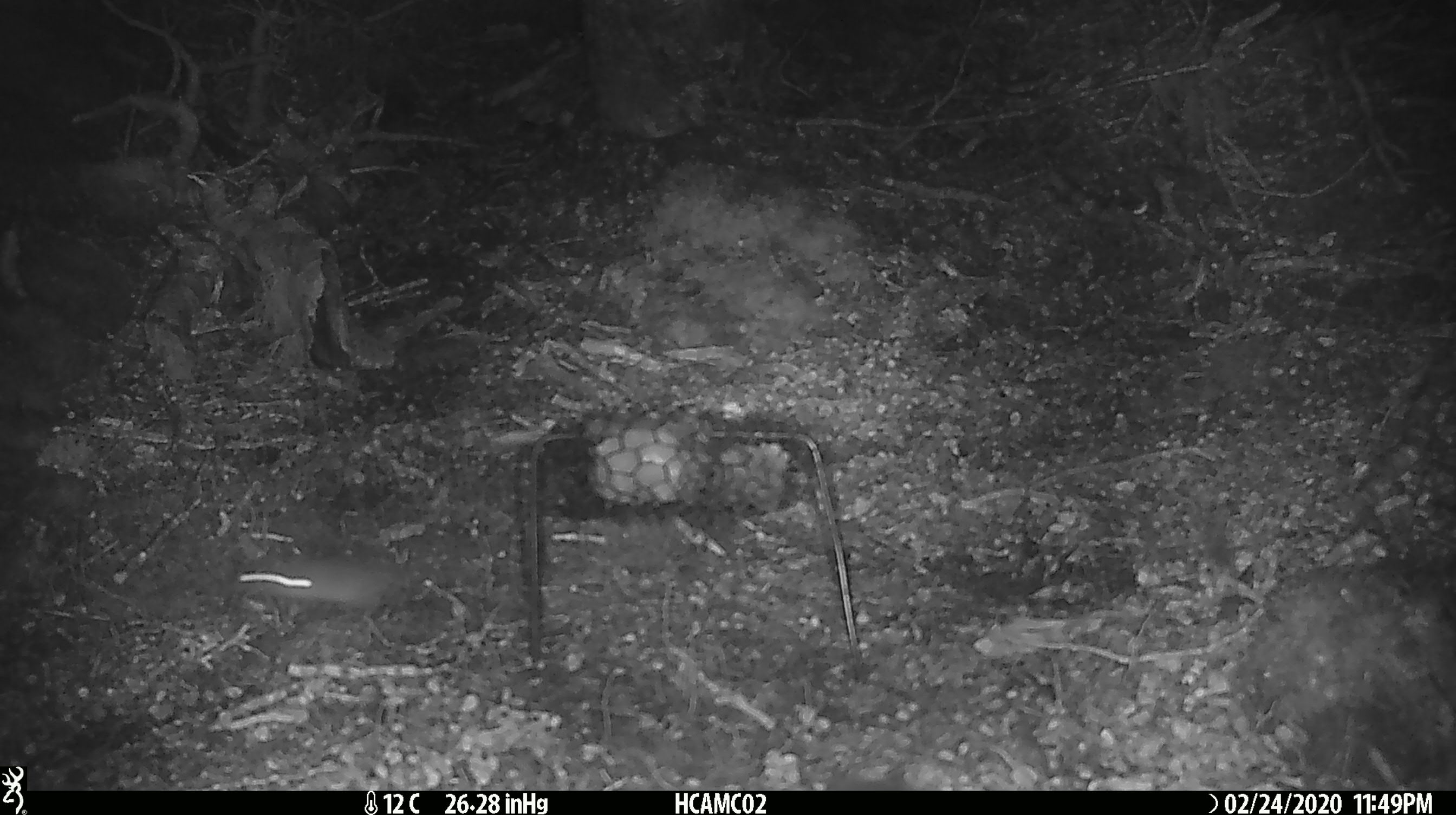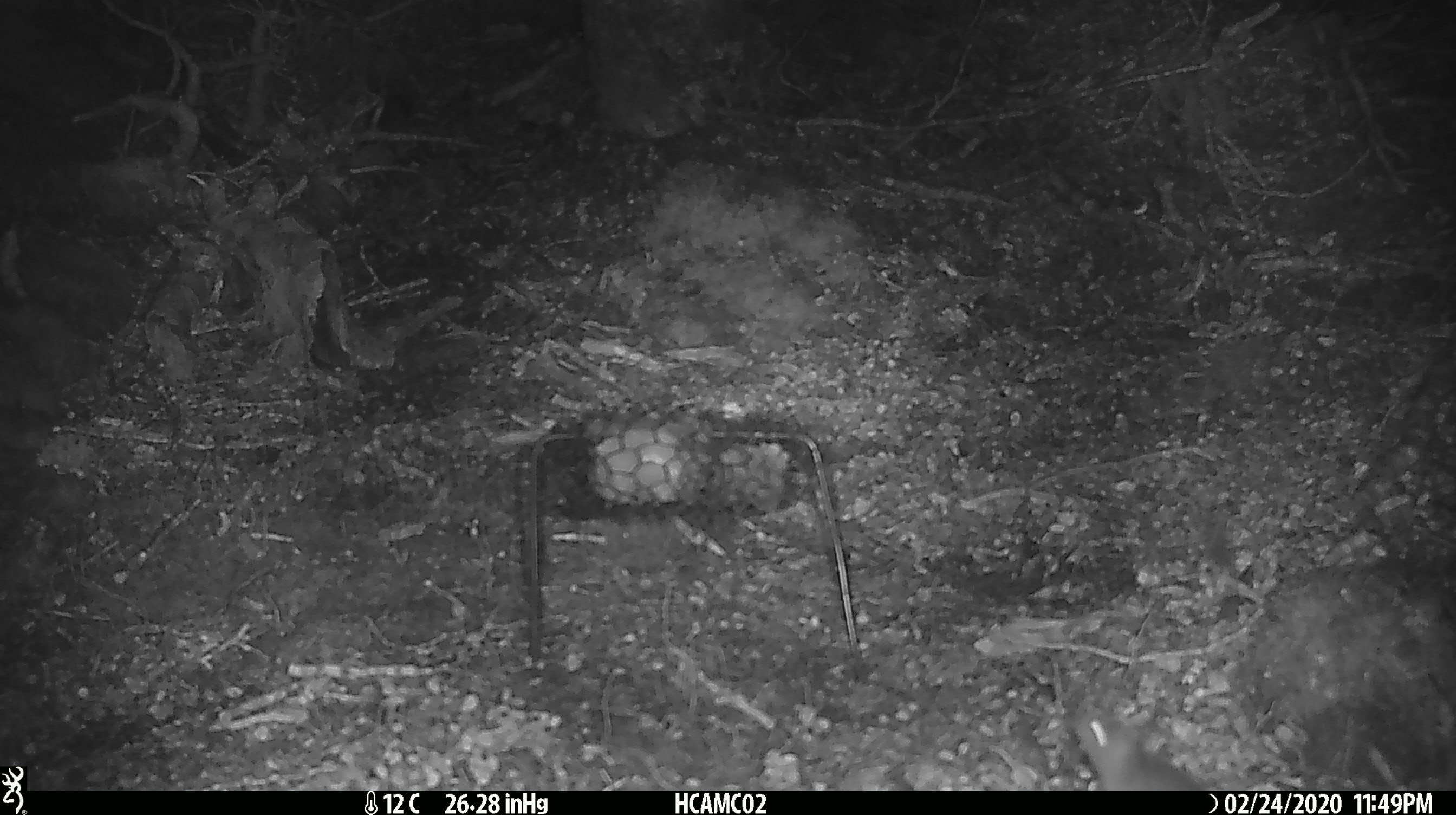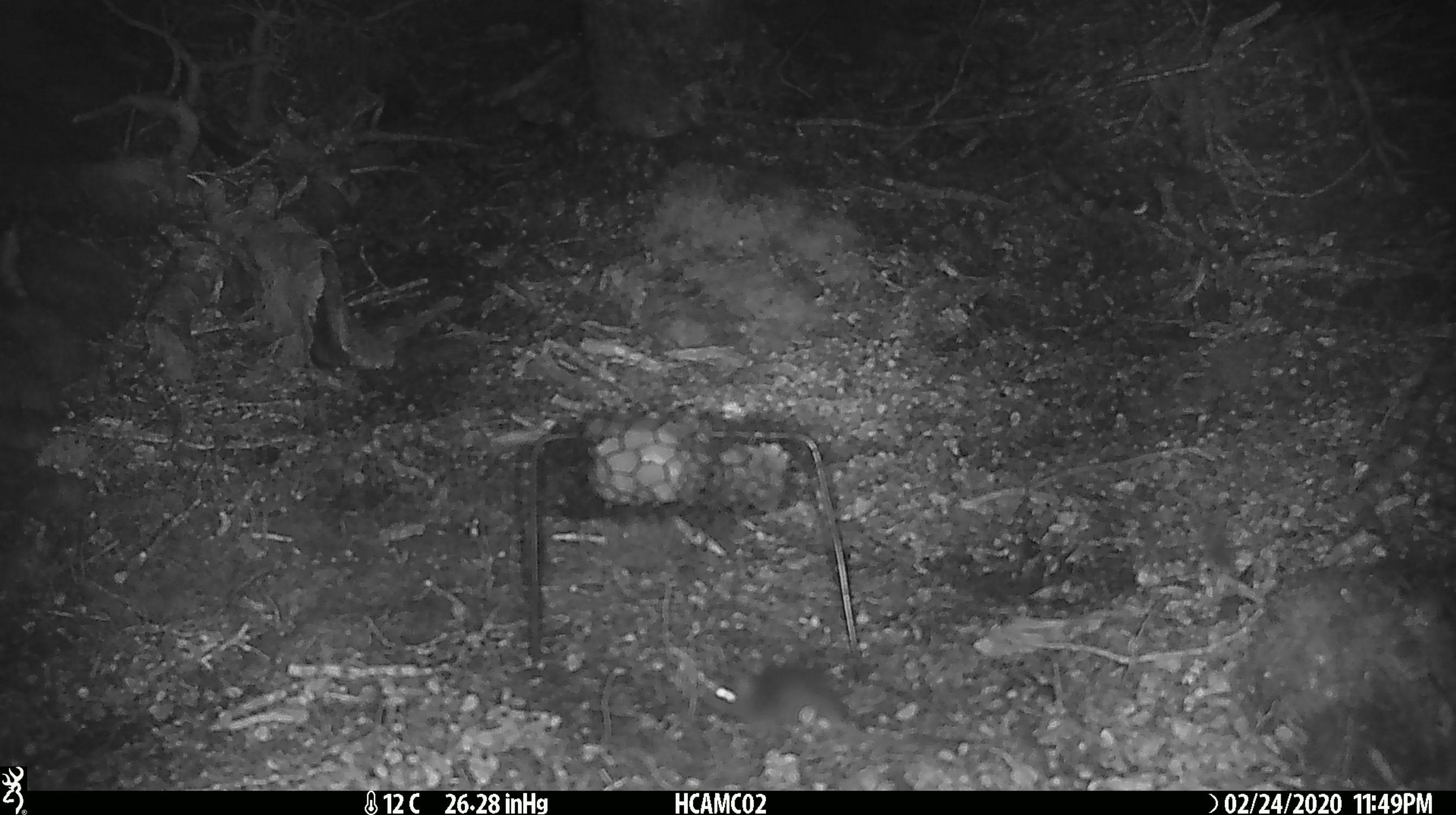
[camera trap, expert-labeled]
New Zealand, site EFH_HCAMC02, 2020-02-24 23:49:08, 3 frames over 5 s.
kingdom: Animalia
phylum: Chordata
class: Mammalia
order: Rodentia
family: Muridae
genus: Mus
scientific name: Mus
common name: mouse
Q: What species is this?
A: Mouse (Mus).